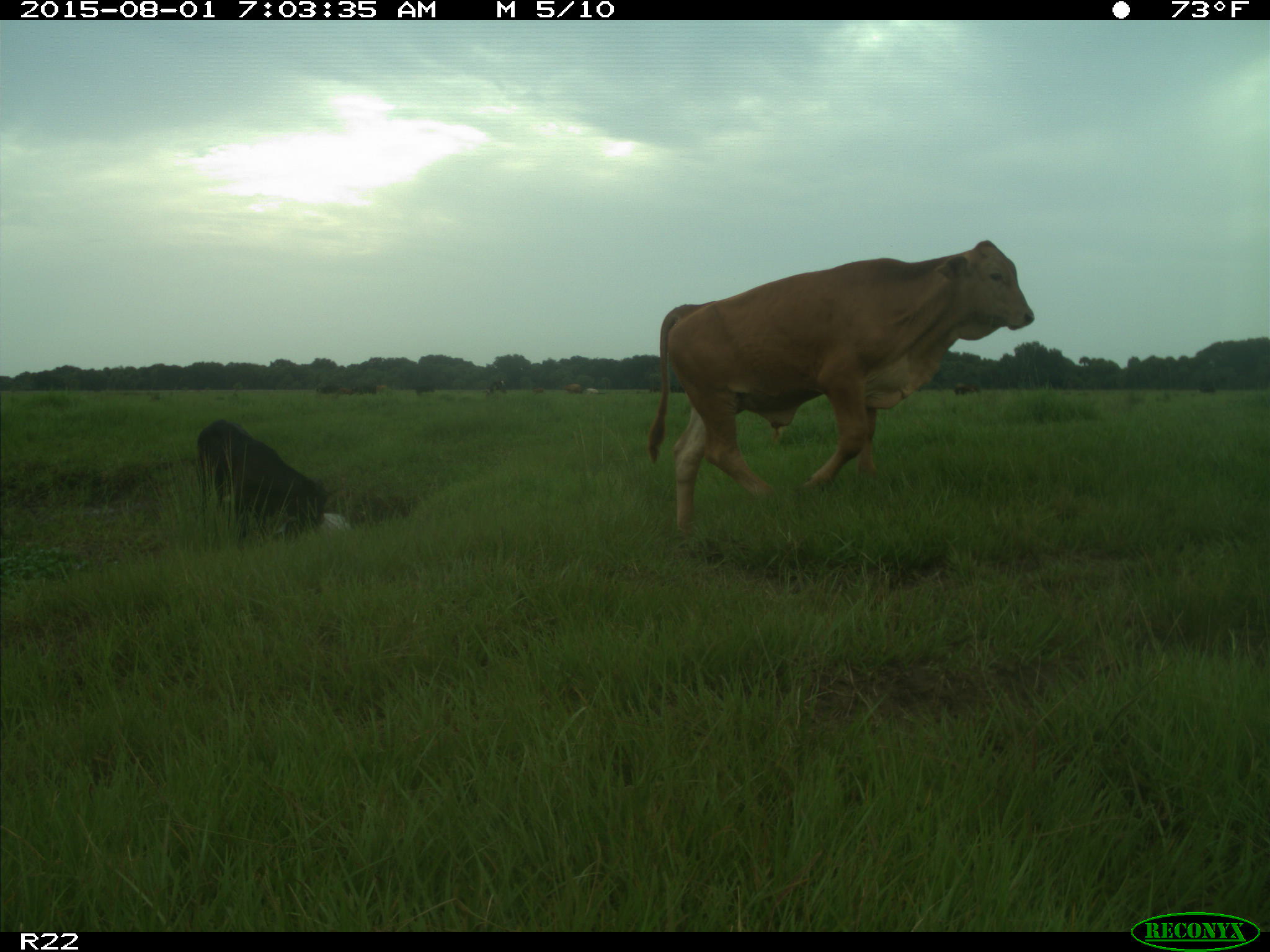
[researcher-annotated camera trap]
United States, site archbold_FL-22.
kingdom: Animalia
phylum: Chordata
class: Mammalia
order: Artiodactyla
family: Bovidae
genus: Bos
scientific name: Bos taurus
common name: domestic cow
Bos taurus (domestic cow).